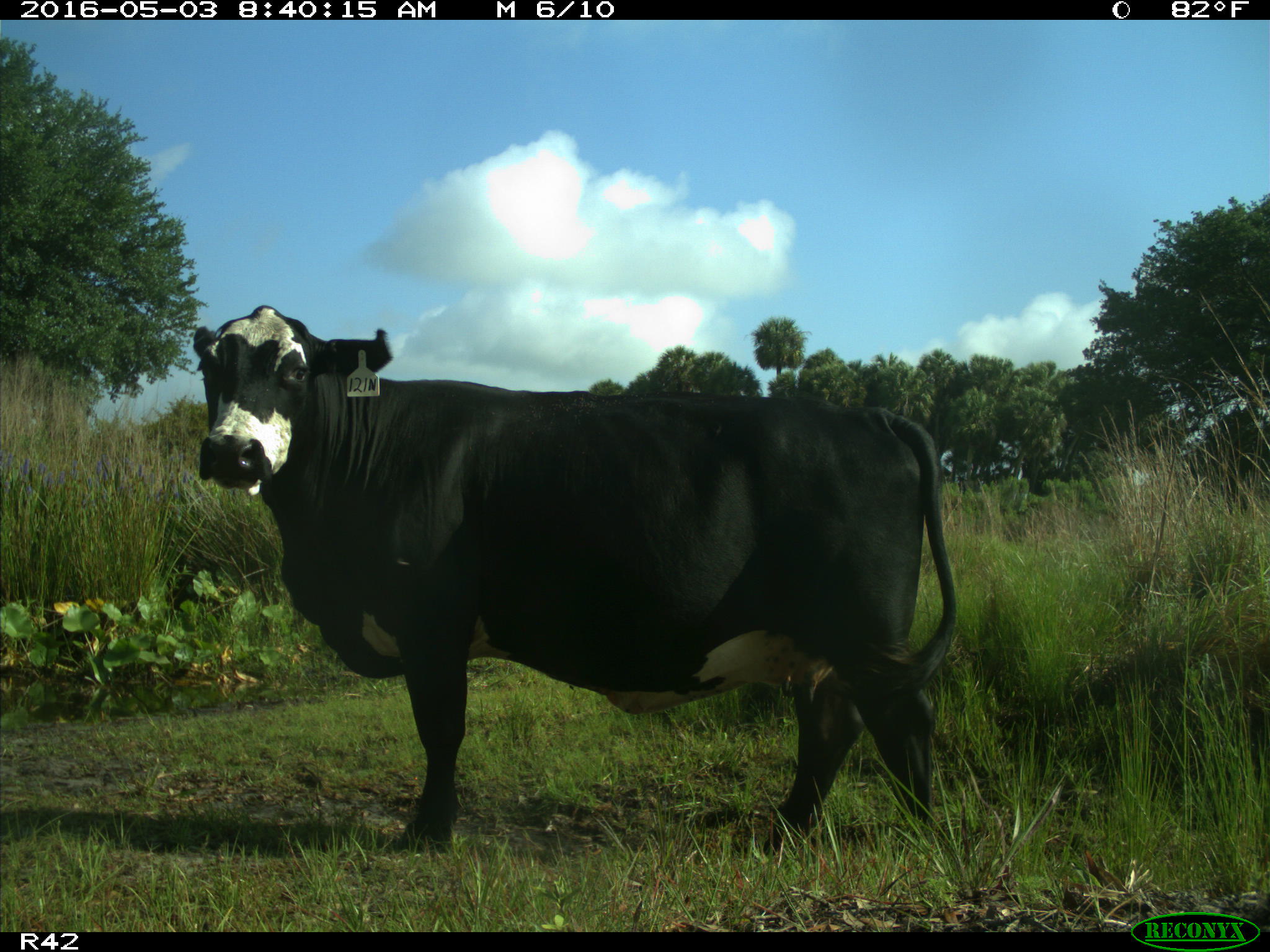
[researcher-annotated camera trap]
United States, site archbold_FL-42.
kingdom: Animalia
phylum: Chordata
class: Mammalia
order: Artiodactyla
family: Bovidae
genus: Bos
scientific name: Bos taurus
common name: domestic cow